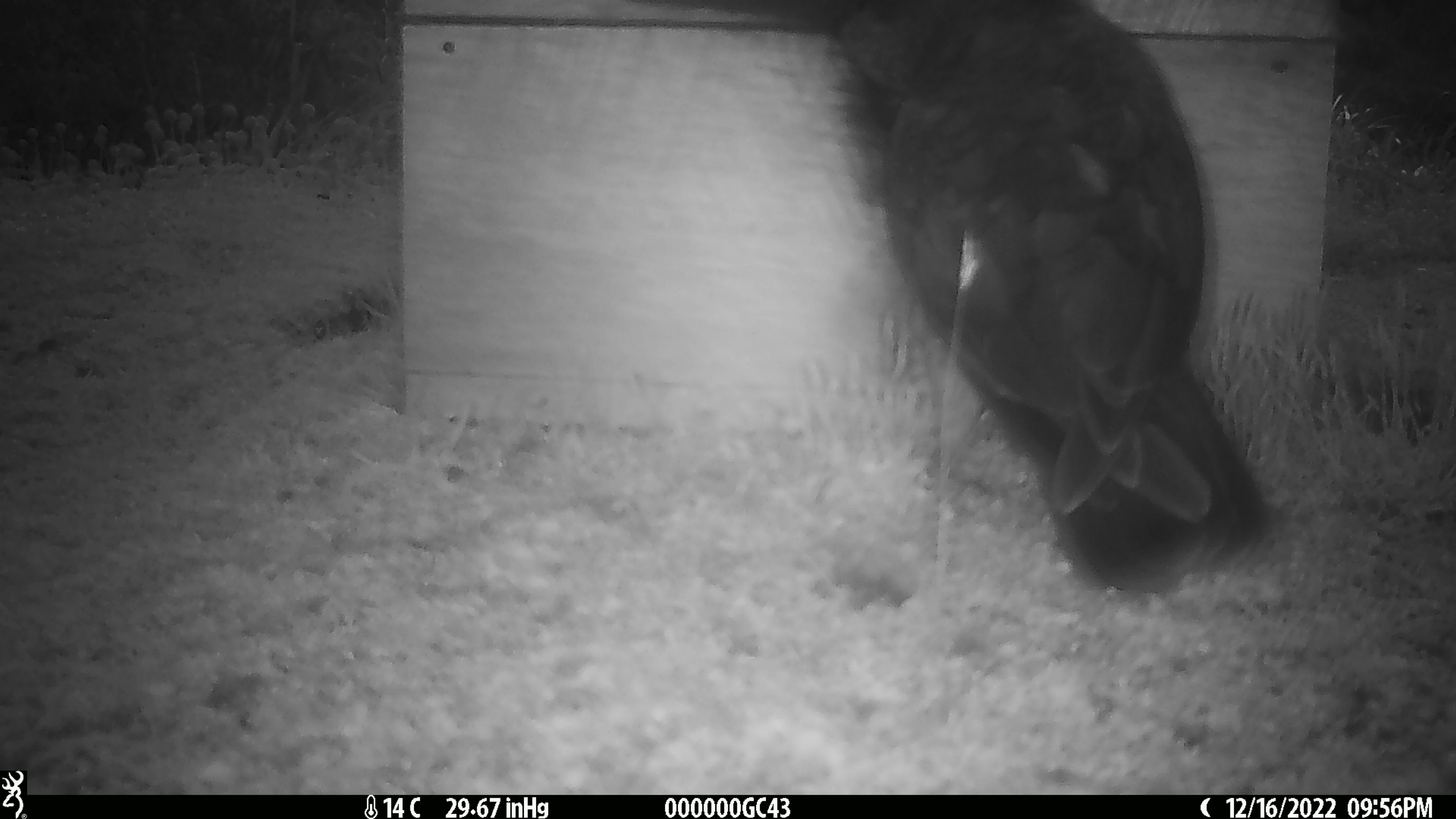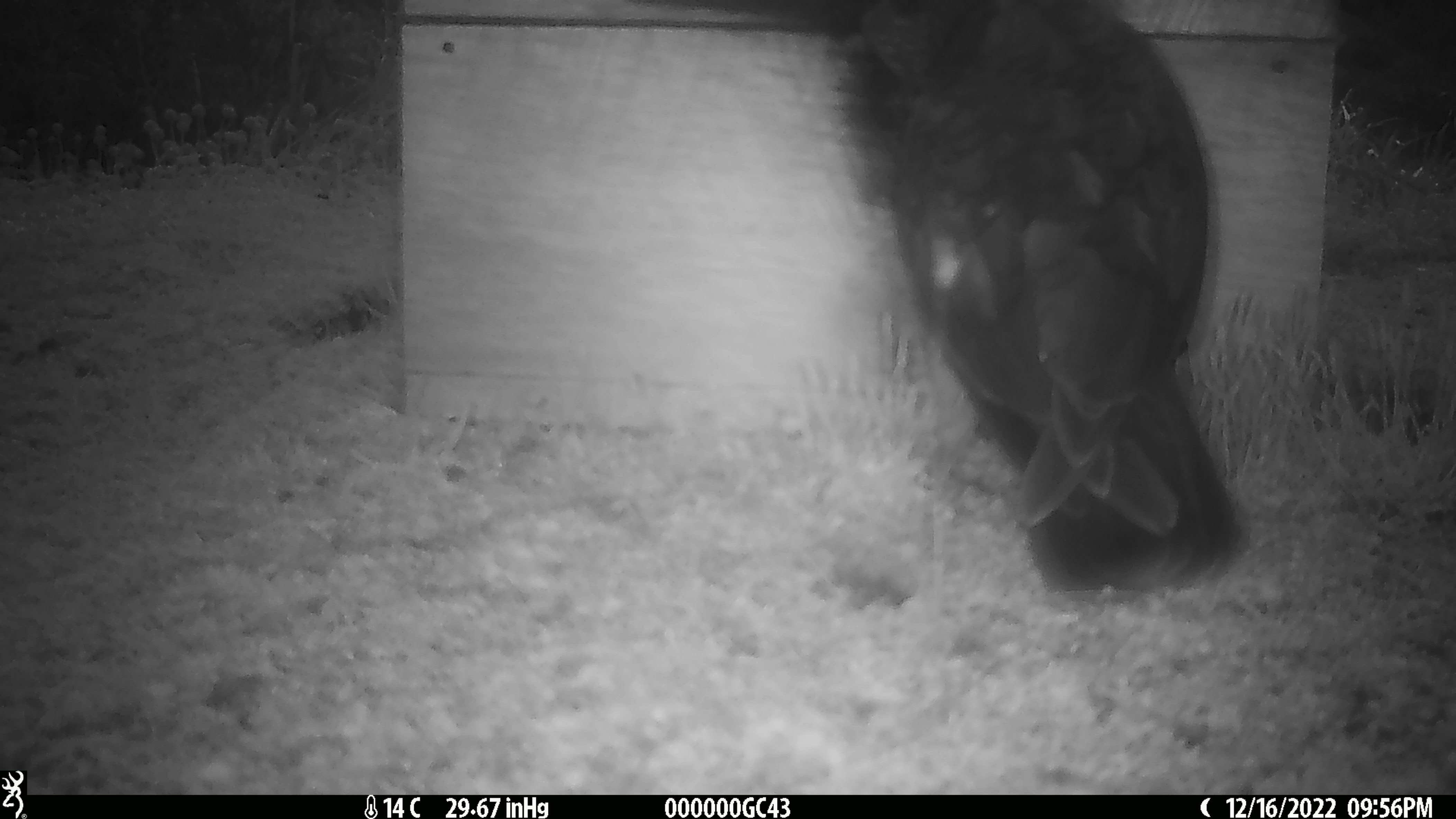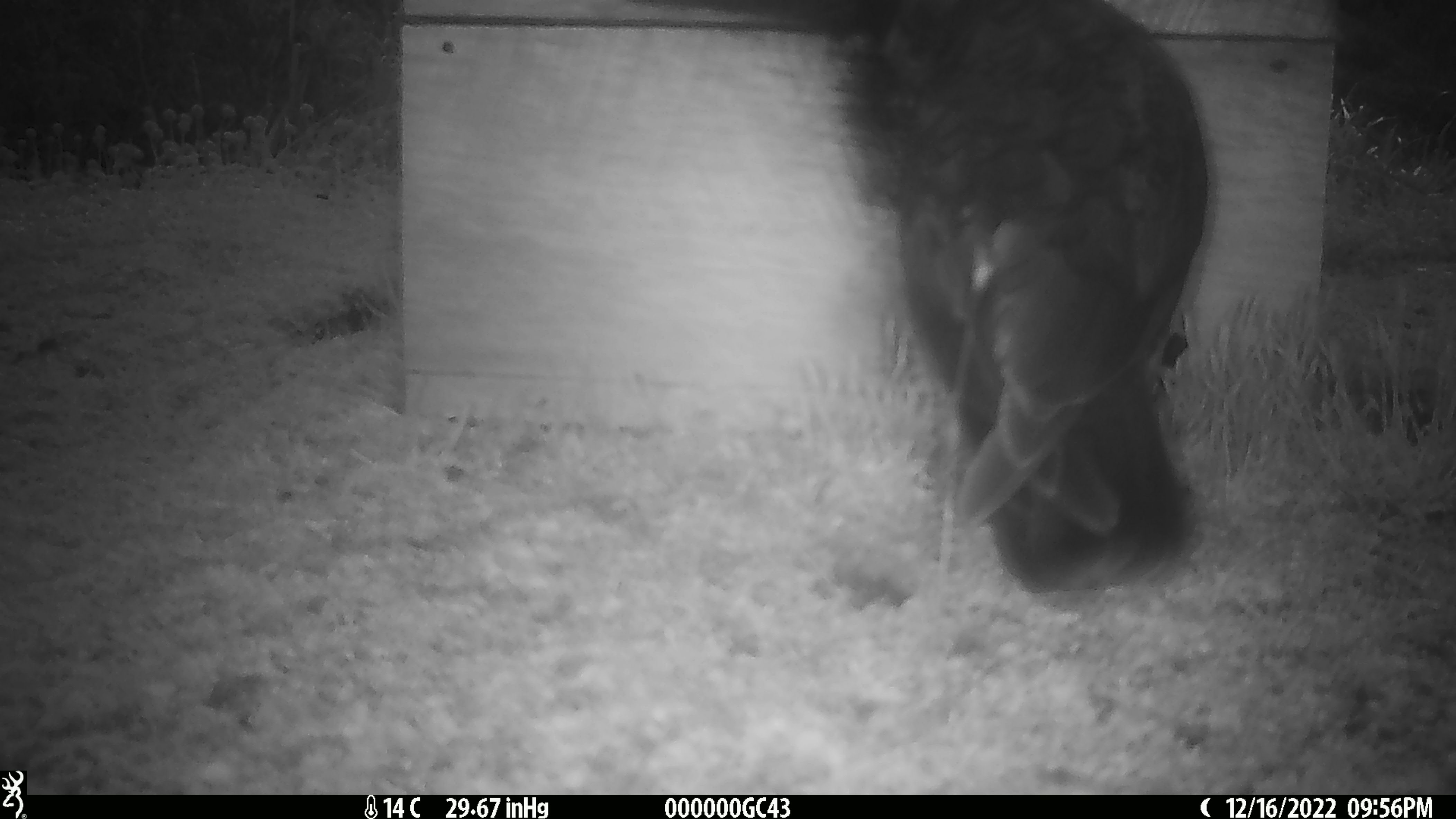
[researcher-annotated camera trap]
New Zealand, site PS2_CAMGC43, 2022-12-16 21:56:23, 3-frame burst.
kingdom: Animalia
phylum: Chordata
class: Aves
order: Psittaciformes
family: Strigopidae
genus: Nestor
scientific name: Nestor notabilis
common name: kea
Kea (Nestor notabilis).